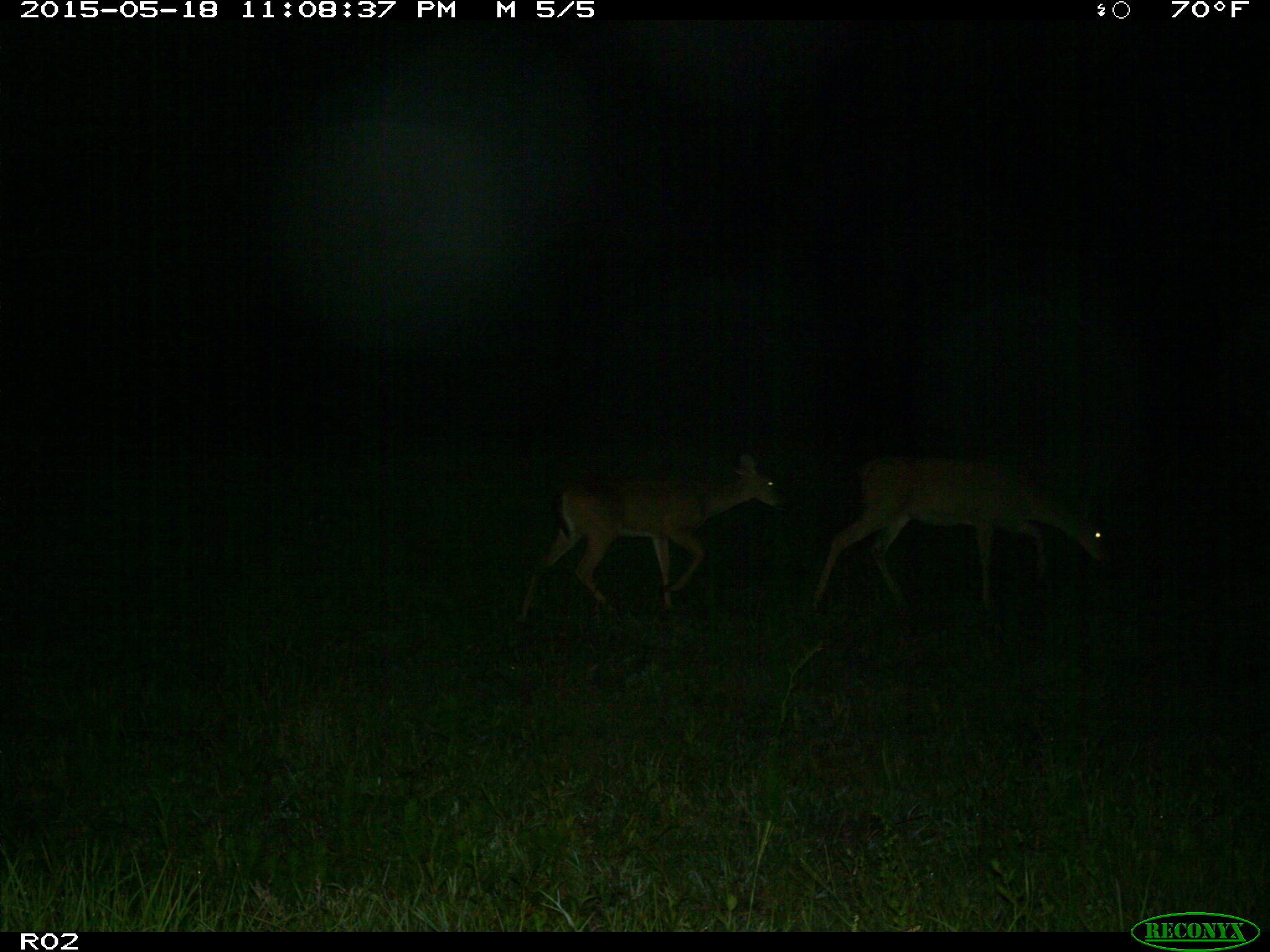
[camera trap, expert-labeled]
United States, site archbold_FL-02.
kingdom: Animalia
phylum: Chordata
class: Mammalia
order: Artiodactyla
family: Cervidae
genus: Odocoileus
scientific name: Odocoileus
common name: deer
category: unidentified deer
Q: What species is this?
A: Unidentified deer (deer) (Odocoileus).